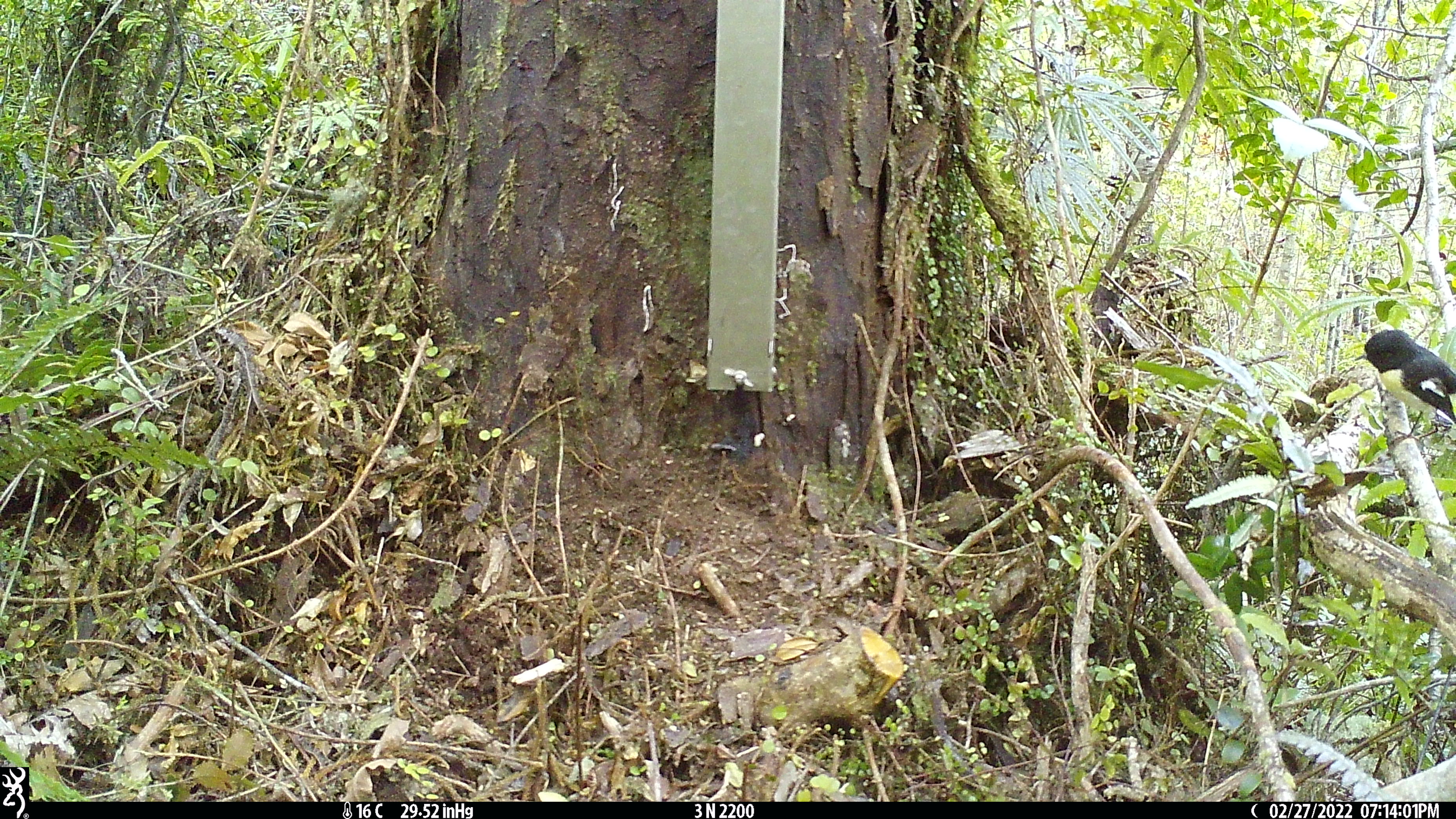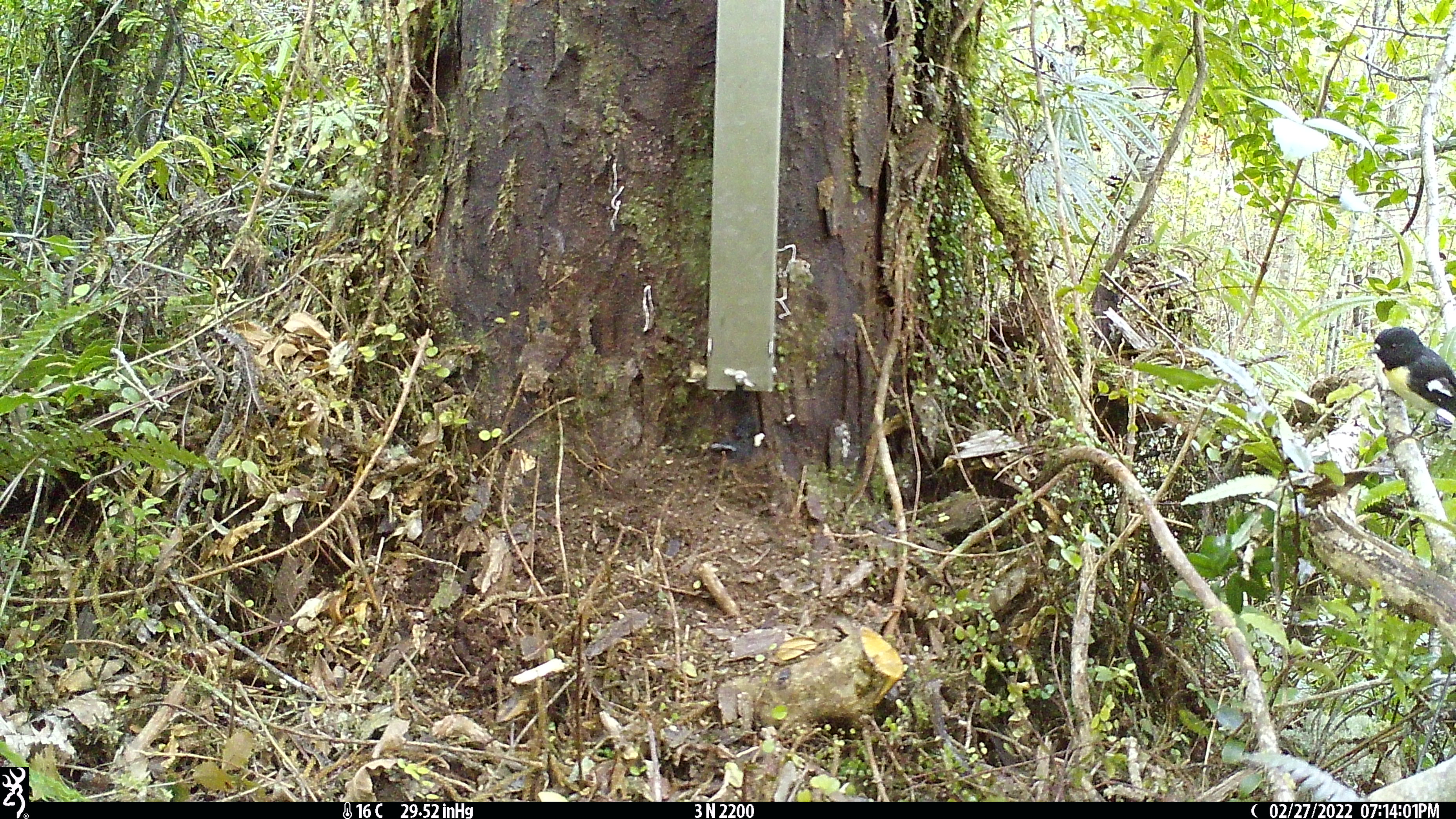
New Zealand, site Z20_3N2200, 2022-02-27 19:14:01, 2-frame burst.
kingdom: Animalia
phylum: Chordata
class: Aves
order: Passeriformes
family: Petroicidae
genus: Petroica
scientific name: Petroica macrocephala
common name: tomtit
Tomtit (Petroica macrocephala).